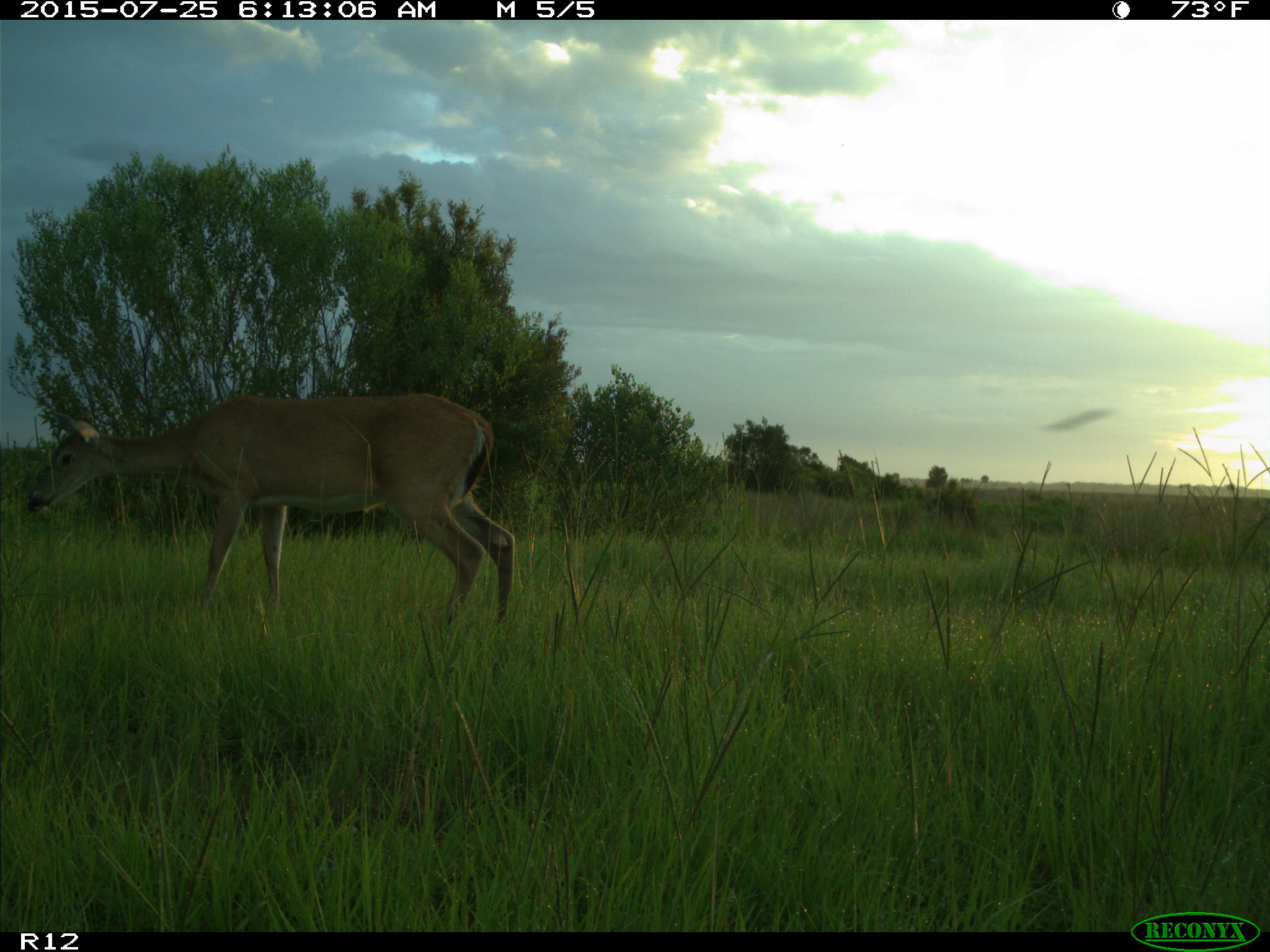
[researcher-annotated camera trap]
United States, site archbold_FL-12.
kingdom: Animalia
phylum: Chordata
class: Mammalia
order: Artiodactyla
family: Cervidae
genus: Odocoileus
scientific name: Odocoileus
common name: deer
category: unidentified deer